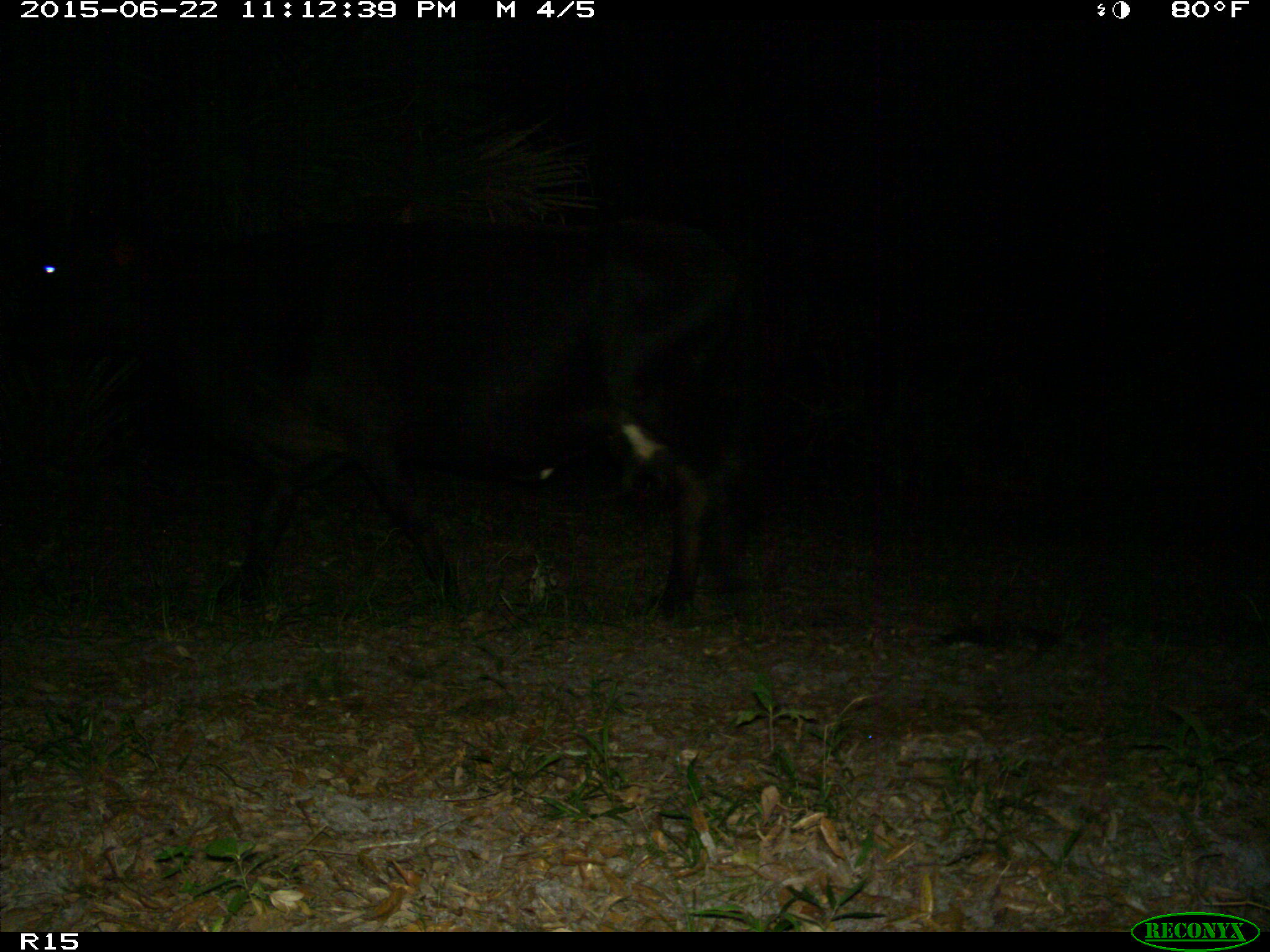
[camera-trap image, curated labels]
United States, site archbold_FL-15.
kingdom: Animalia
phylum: Chordata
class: Mammalia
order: Artiodactyla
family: Bovidae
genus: Bos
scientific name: Bos taurus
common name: domestic cow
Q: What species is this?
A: Bos taurus (domestic cow).